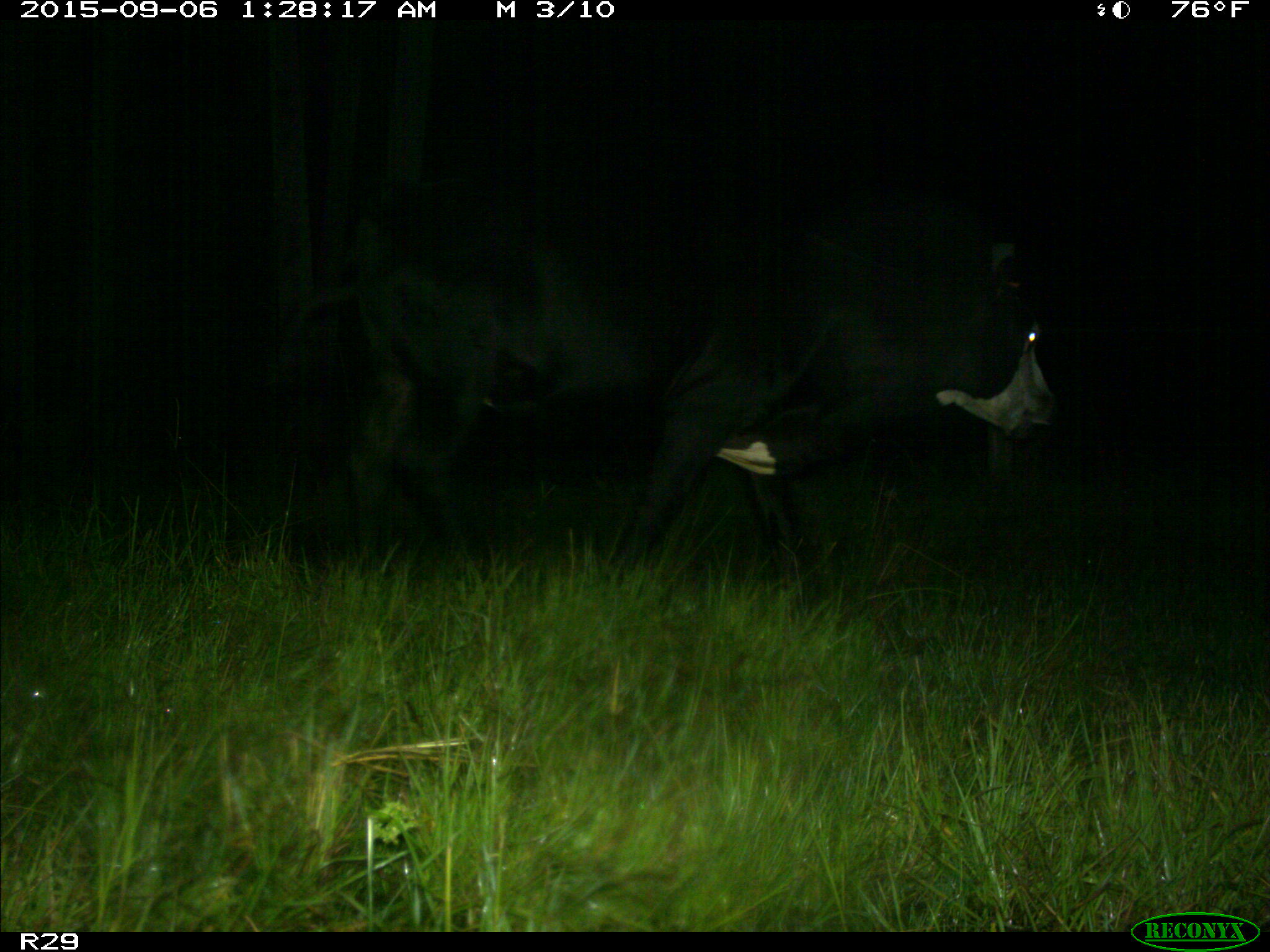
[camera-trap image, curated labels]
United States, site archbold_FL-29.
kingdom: Animalia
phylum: Chordata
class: Mammalia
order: Artiodactyla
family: Bovidae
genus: Bos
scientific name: Bos taurus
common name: domestic cow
Bos taurus (domestic cow).